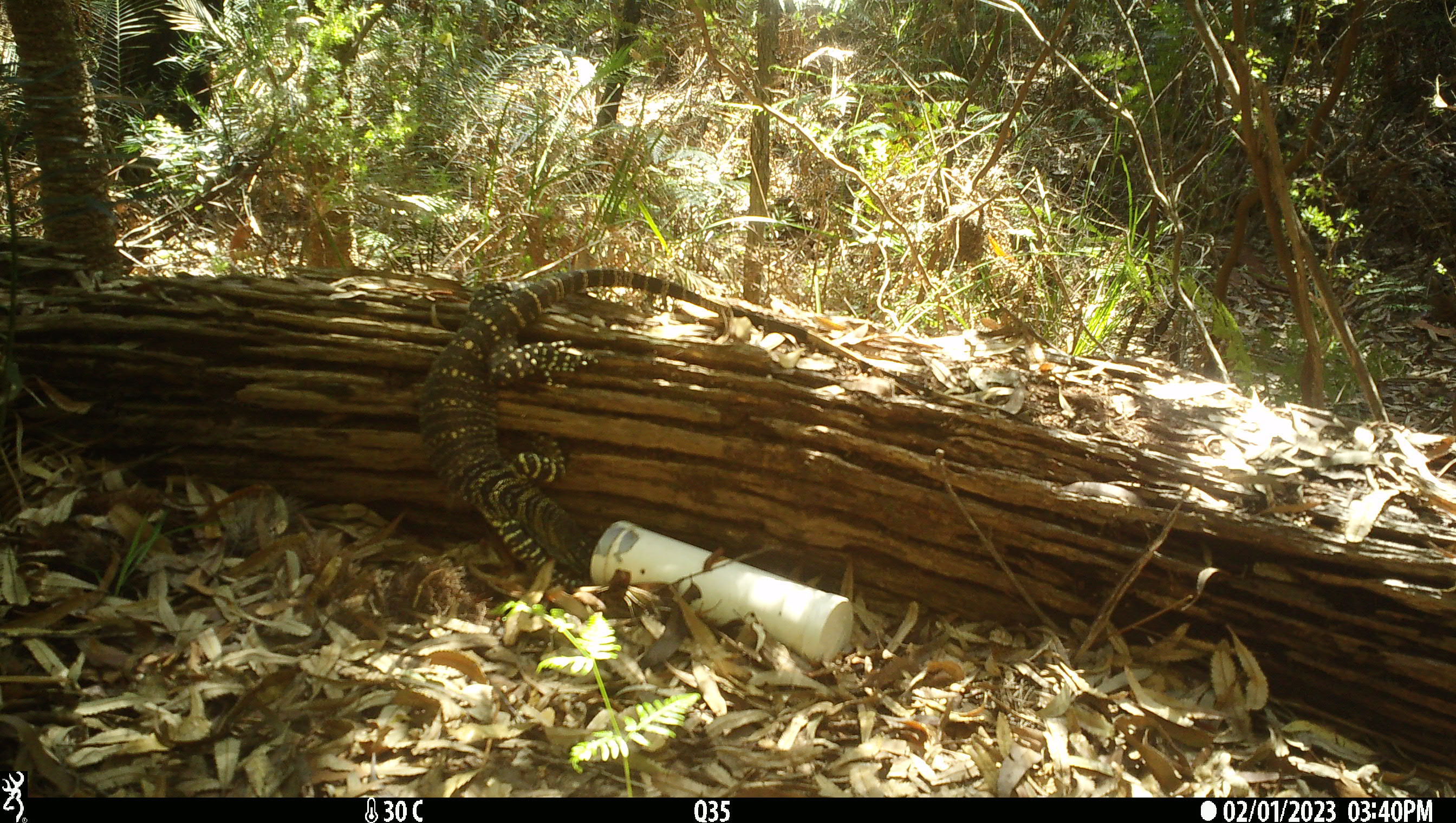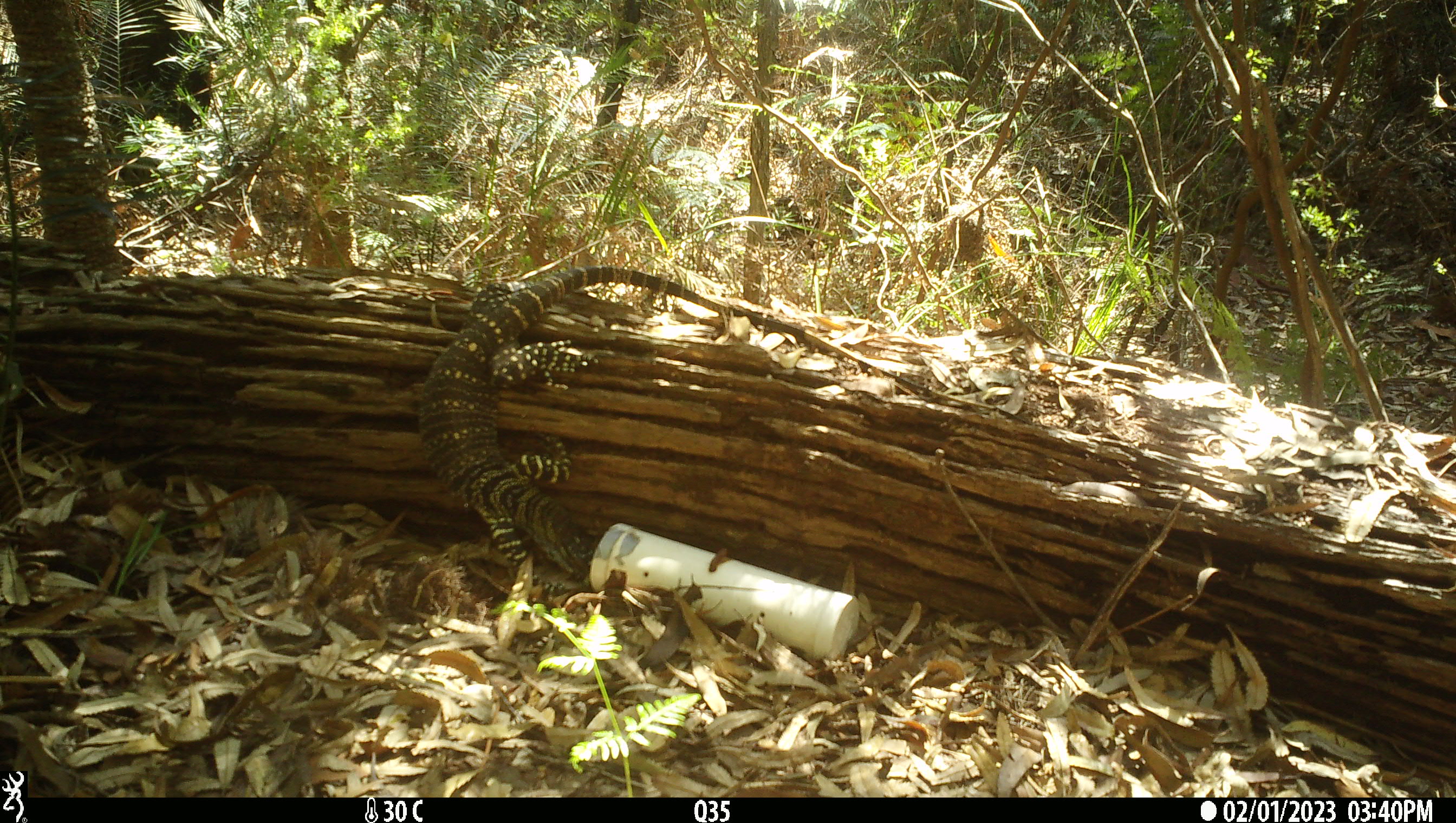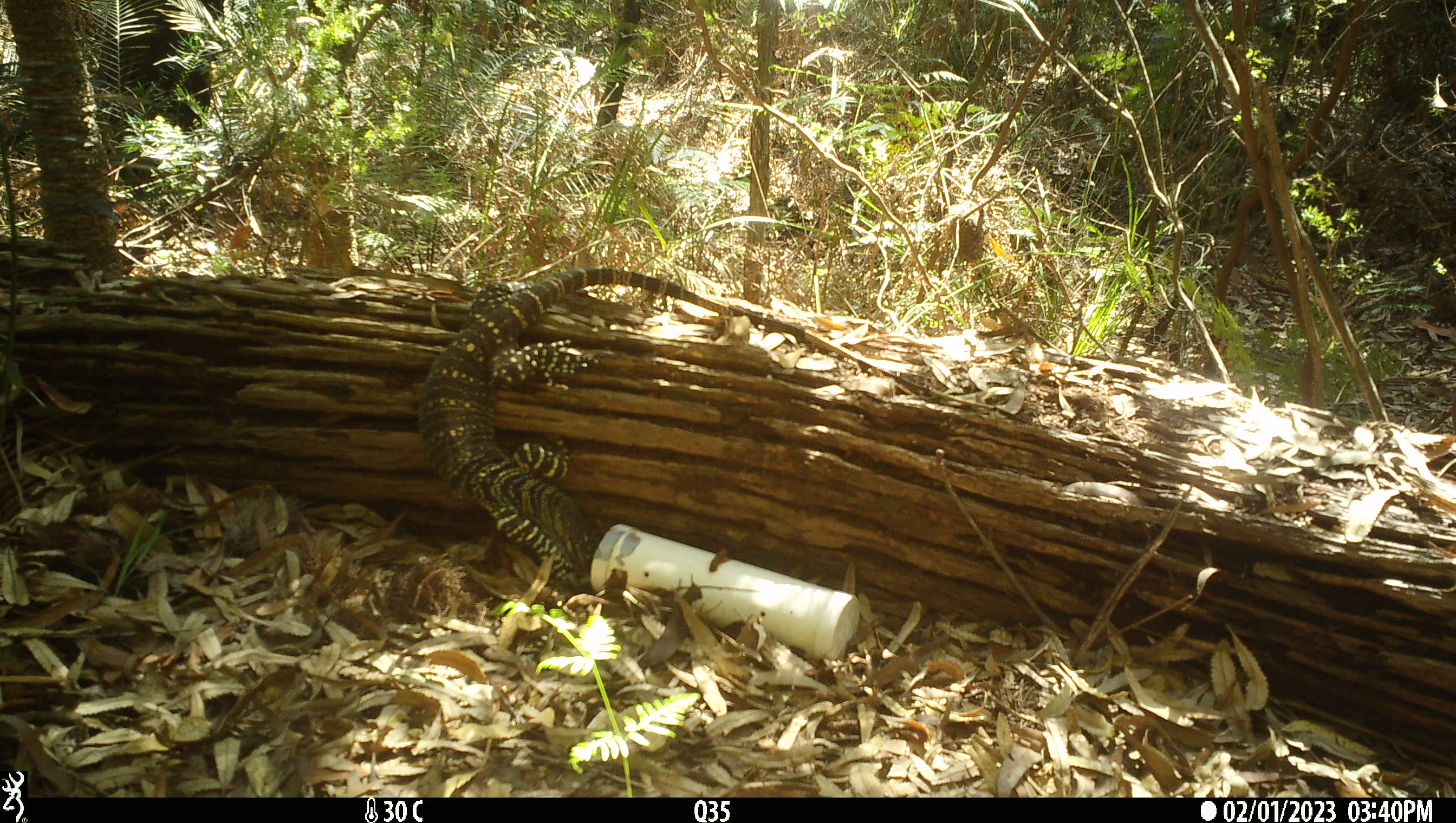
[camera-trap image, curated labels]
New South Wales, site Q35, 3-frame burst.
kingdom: Animalia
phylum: Chordata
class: Reptilia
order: Squamata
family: Varanidae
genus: Varanus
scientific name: Varanus varius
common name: lace monitor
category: goanna